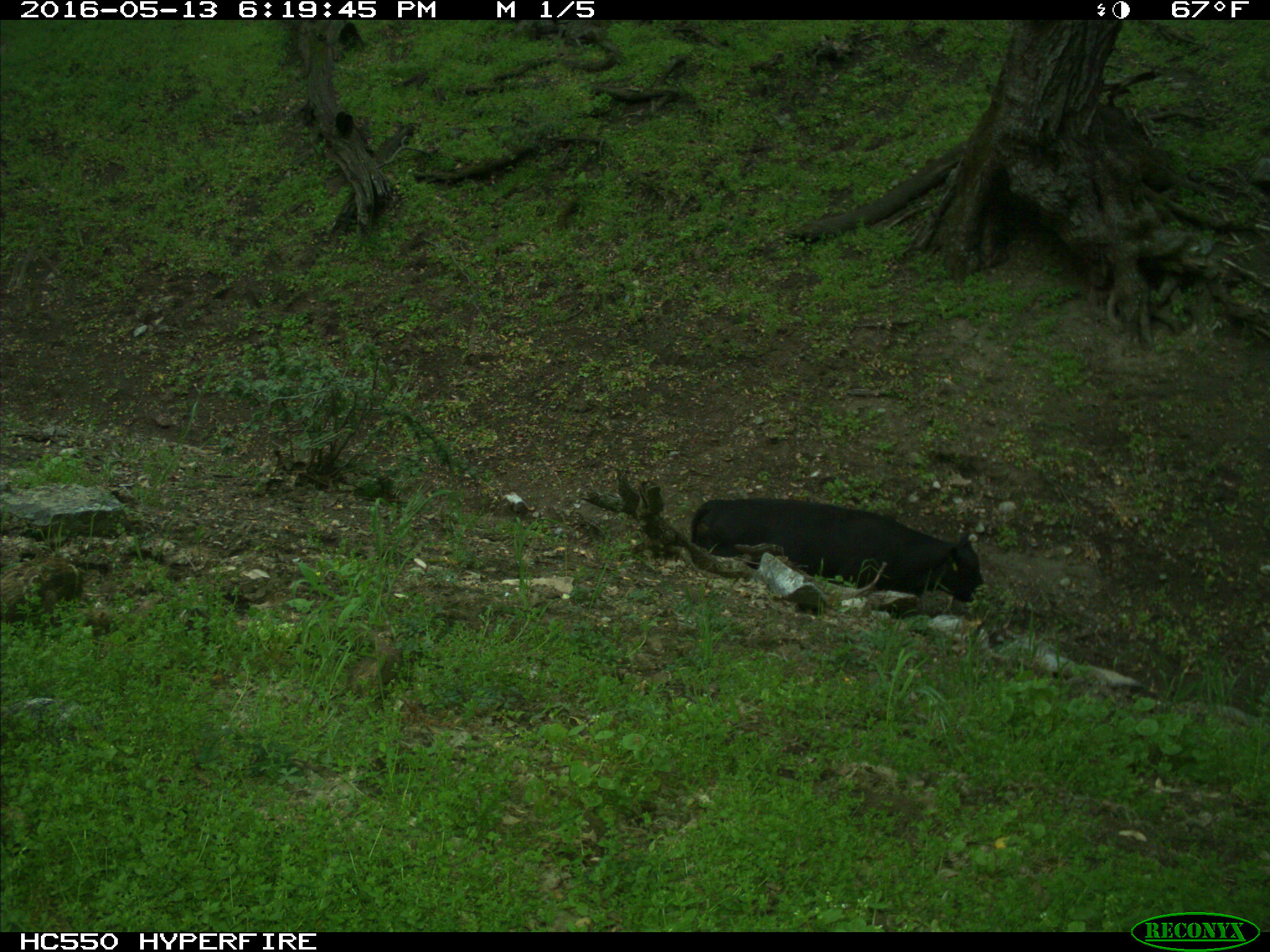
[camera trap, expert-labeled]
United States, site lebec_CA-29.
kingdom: Animalia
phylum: Chordata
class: Mammalia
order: Artiodactyla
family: Bovidae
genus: Bos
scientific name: Bos taurus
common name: domestic cow